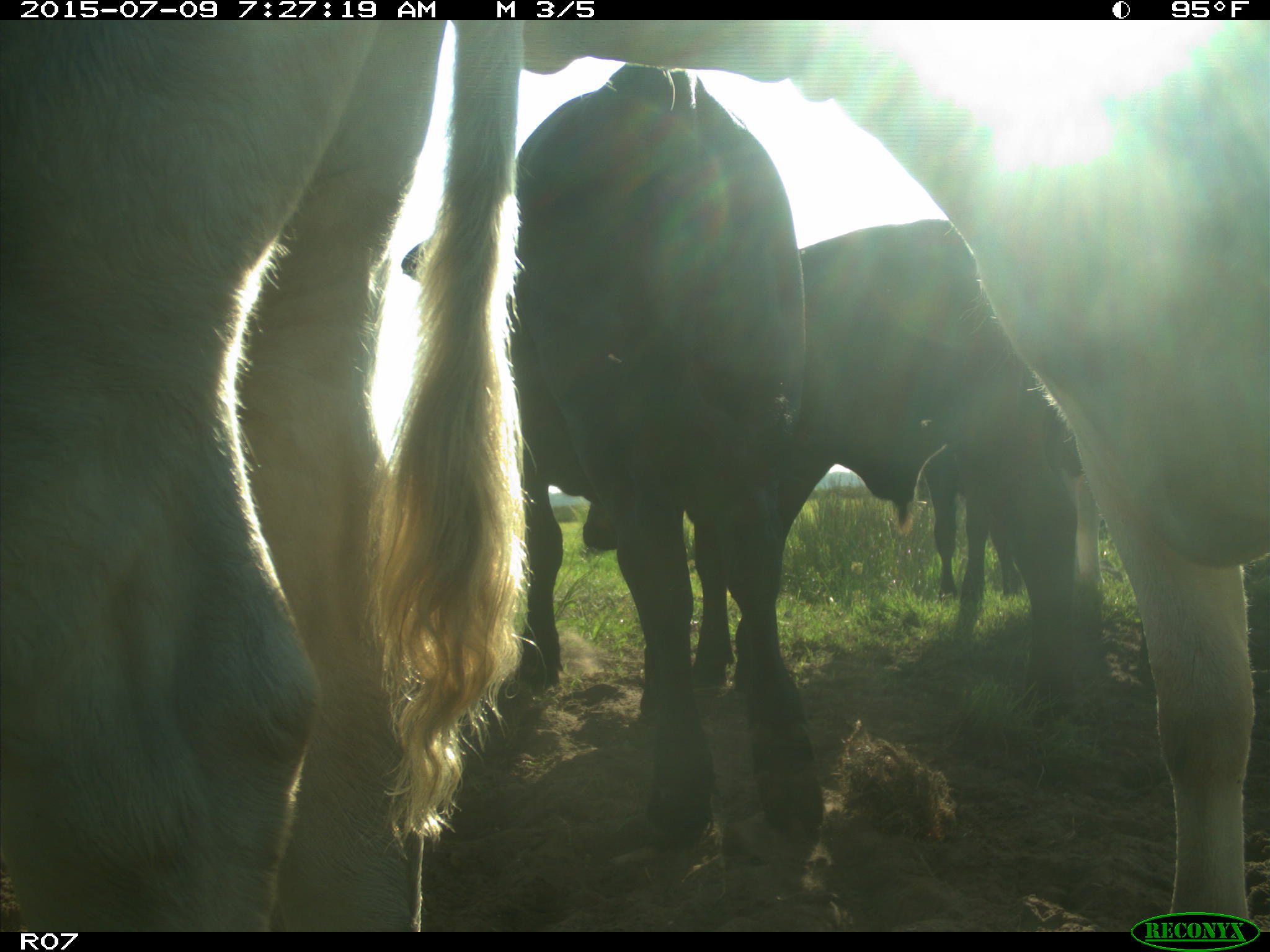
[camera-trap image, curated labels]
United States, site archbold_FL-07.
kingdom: Animalia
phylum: Chordata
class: Mammalia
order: Artiodactyla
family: Bovidae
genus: Bos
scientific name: Bos taurus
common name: domestic cow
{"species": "Bos taurus (domestic cow)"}